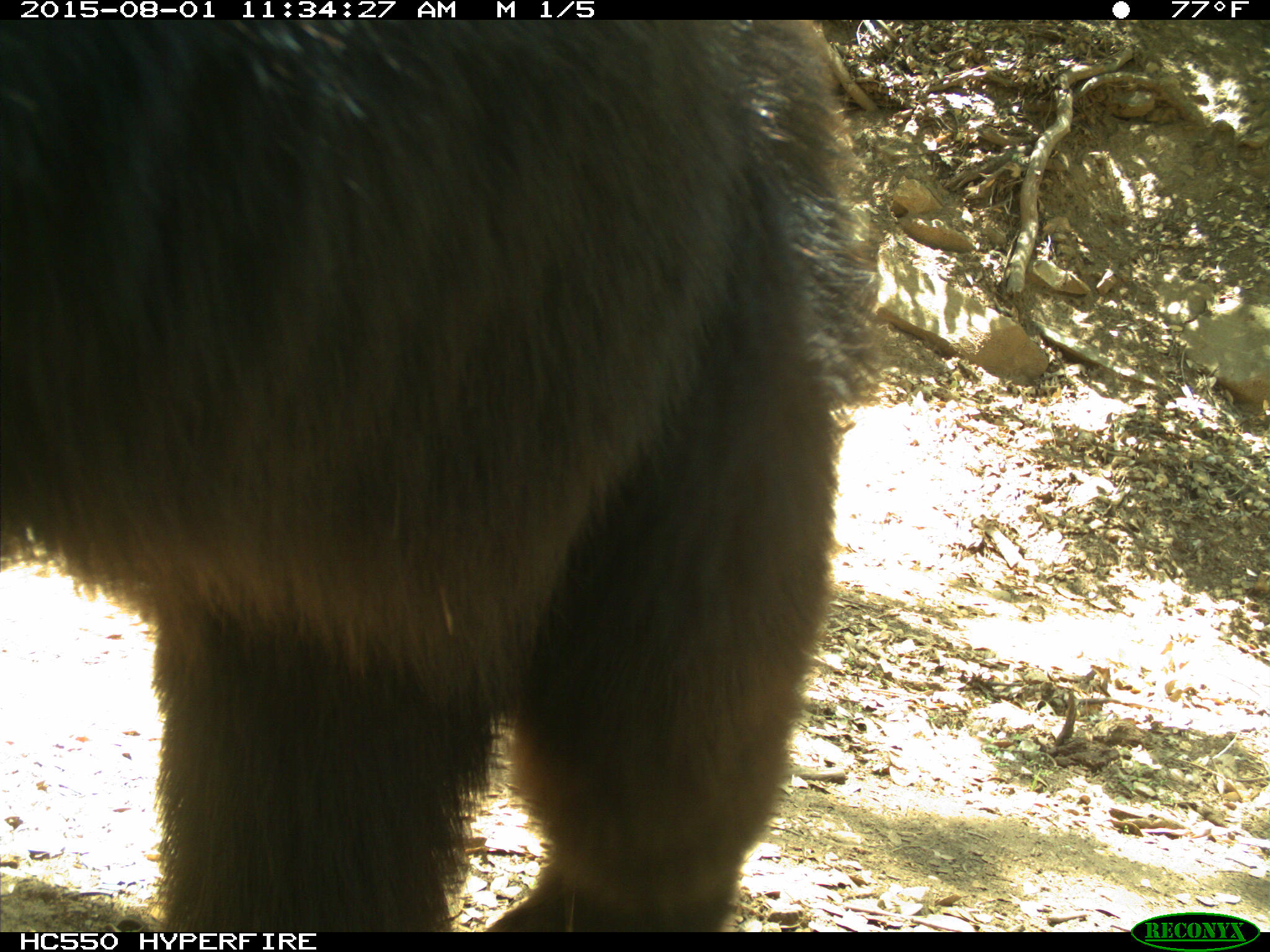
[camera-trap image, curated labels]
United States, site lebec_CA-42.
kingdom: Animalia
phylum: Chordata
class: Mammalia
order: Carnivora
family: Ursidae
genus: Ursus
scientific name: Ursus americanus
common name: american black bear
Ursus americanus (american black bear).